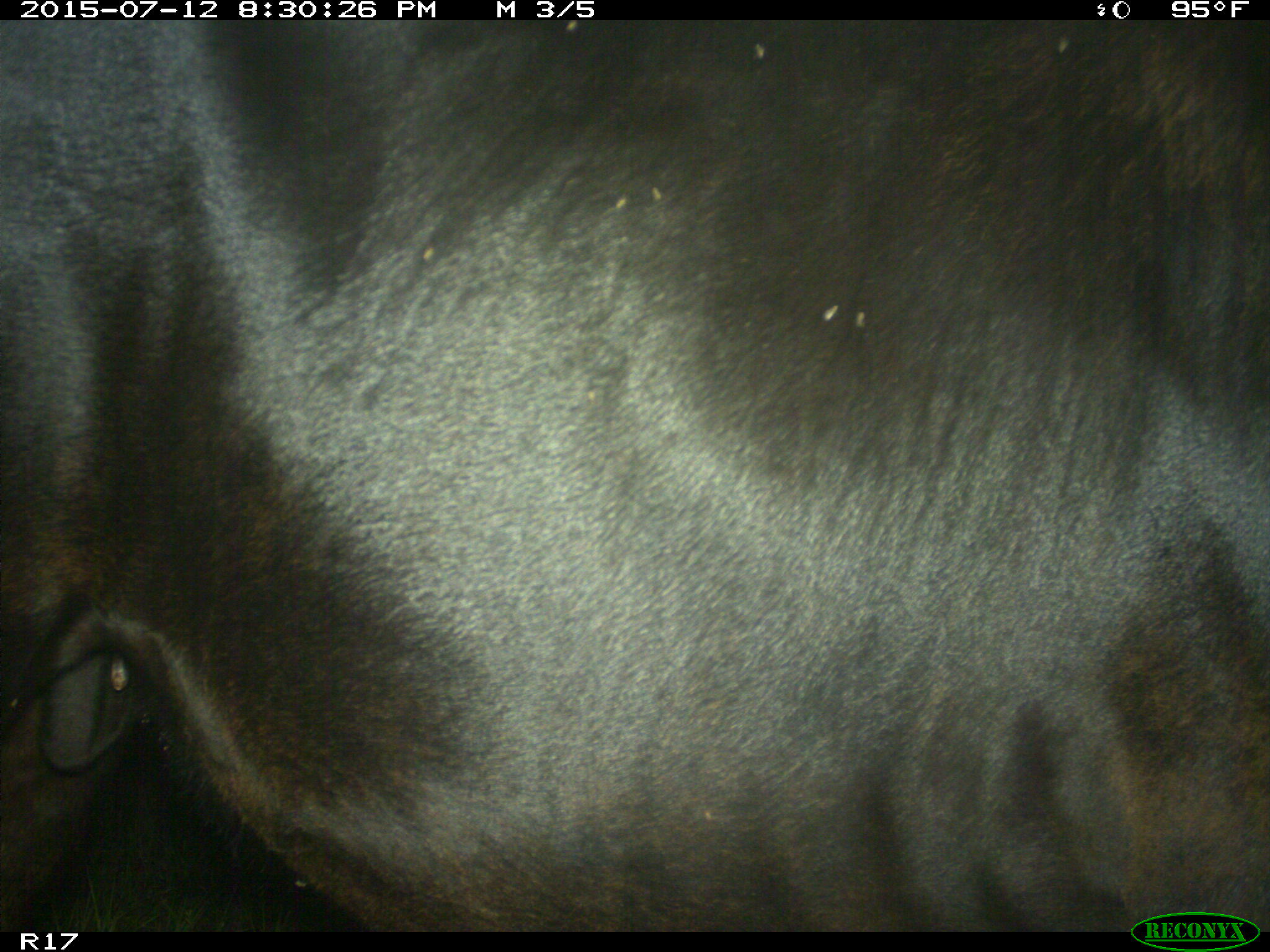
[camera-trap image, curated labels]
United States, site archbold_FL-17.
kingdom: Animalia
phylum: Chordata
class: Mammalia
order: Artiodactyla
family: Bovidae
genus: Bos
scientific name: Bos taurus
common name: domestic cow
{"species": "Bos taurus (domestic cow)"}